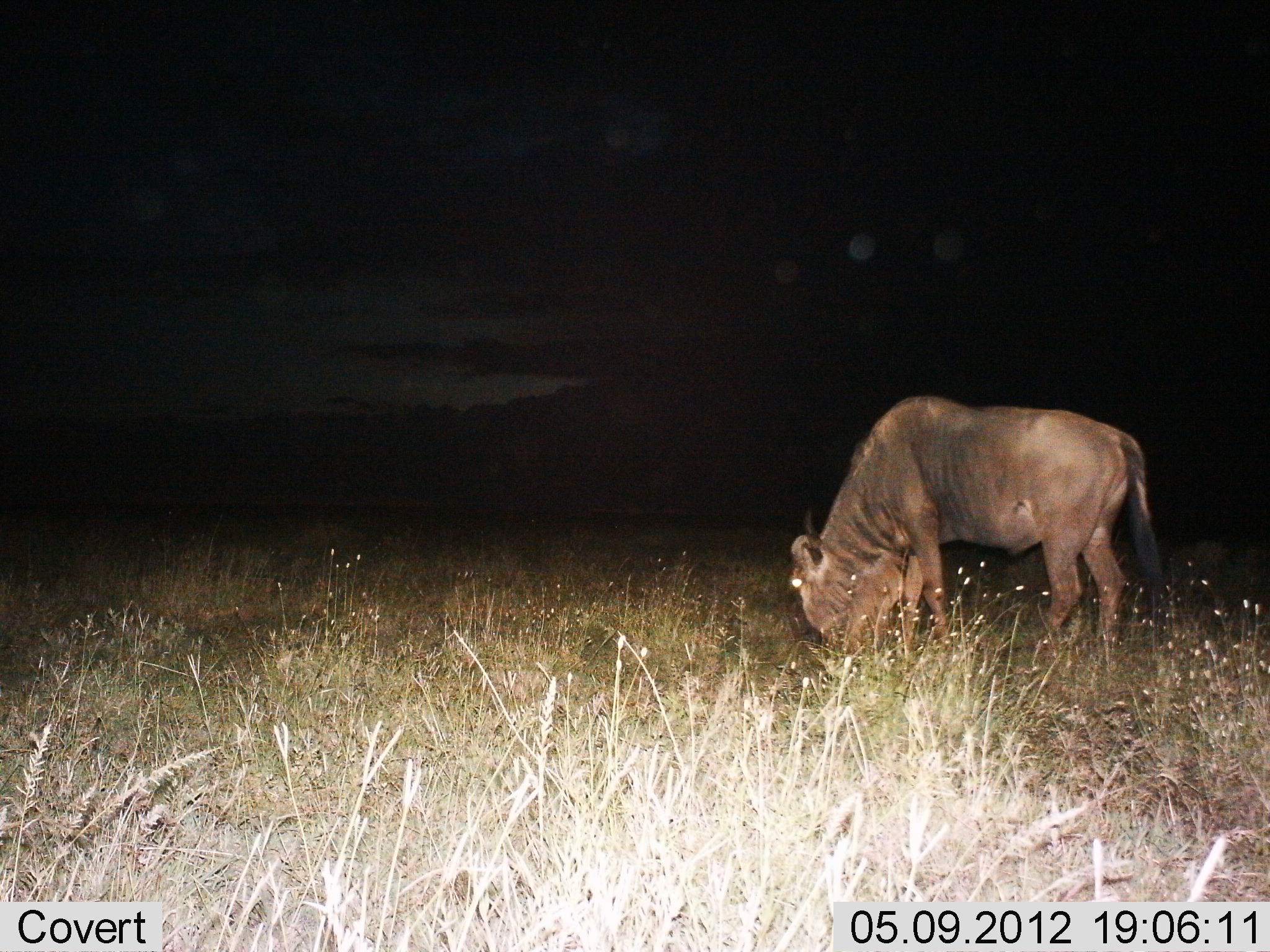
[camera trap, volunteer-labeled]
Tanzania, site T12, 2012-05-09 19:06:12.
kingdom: Animalia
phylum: Chordata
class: Mammalia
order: Artiodactyla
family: Bovidae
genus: Connochaetes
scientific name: Connochaetes taurinus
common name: blue wildebeest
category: wildebeest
Wildebeest (blue wildebeest) (Connochaetes taurinus), count 1. Behavior (volunteer vote fractions): standing 10%, resting 0%, moving 0%, interacting 0%. Young present (vote fraction): 0%. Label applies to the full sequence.